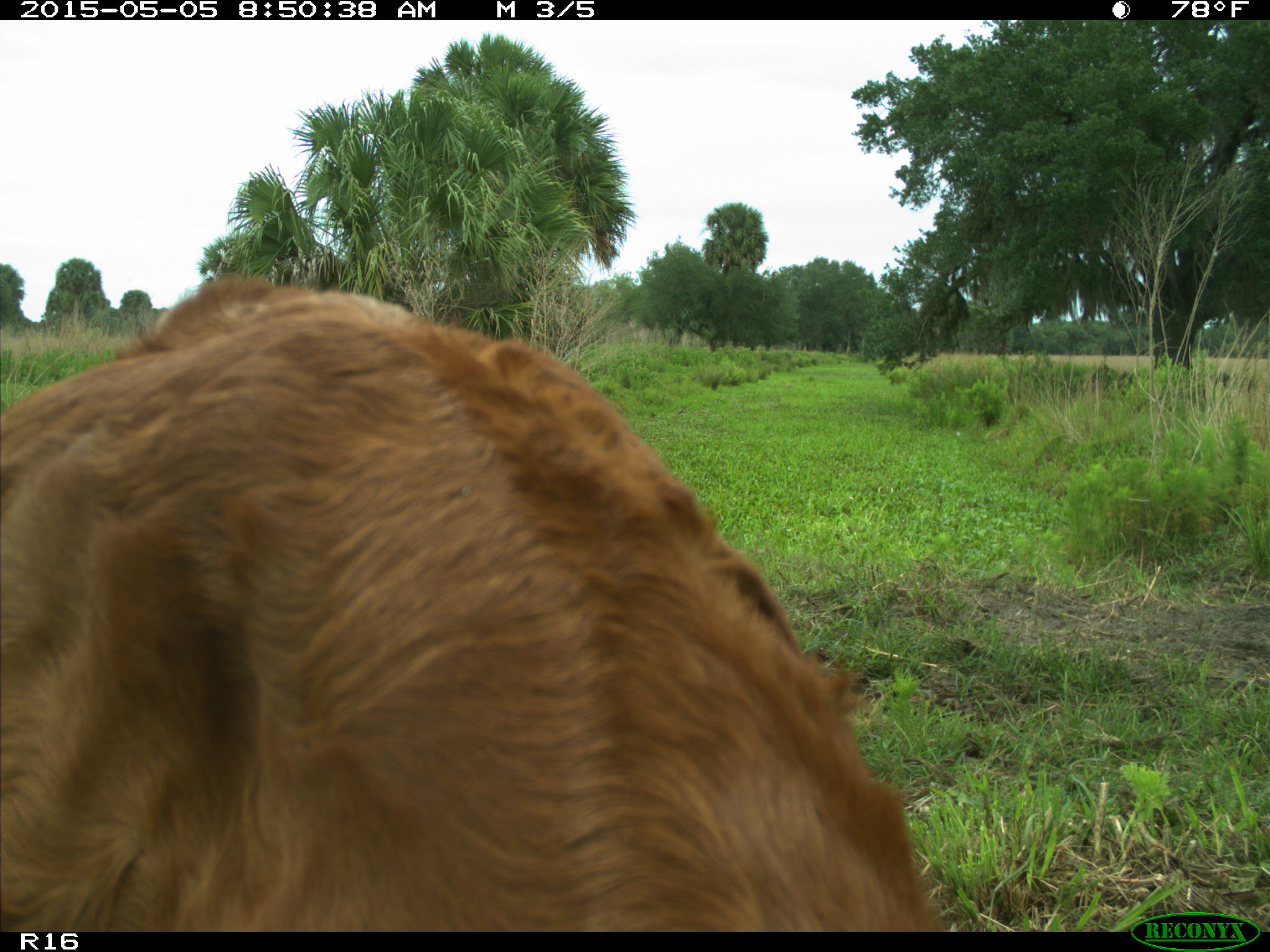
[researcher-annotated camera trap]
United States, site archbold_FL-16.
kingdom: Animalia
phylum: Chordata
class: Mammalia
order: Artiodactyla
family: Bovidae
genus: Bos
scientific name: Bos taurus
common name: domestic cow